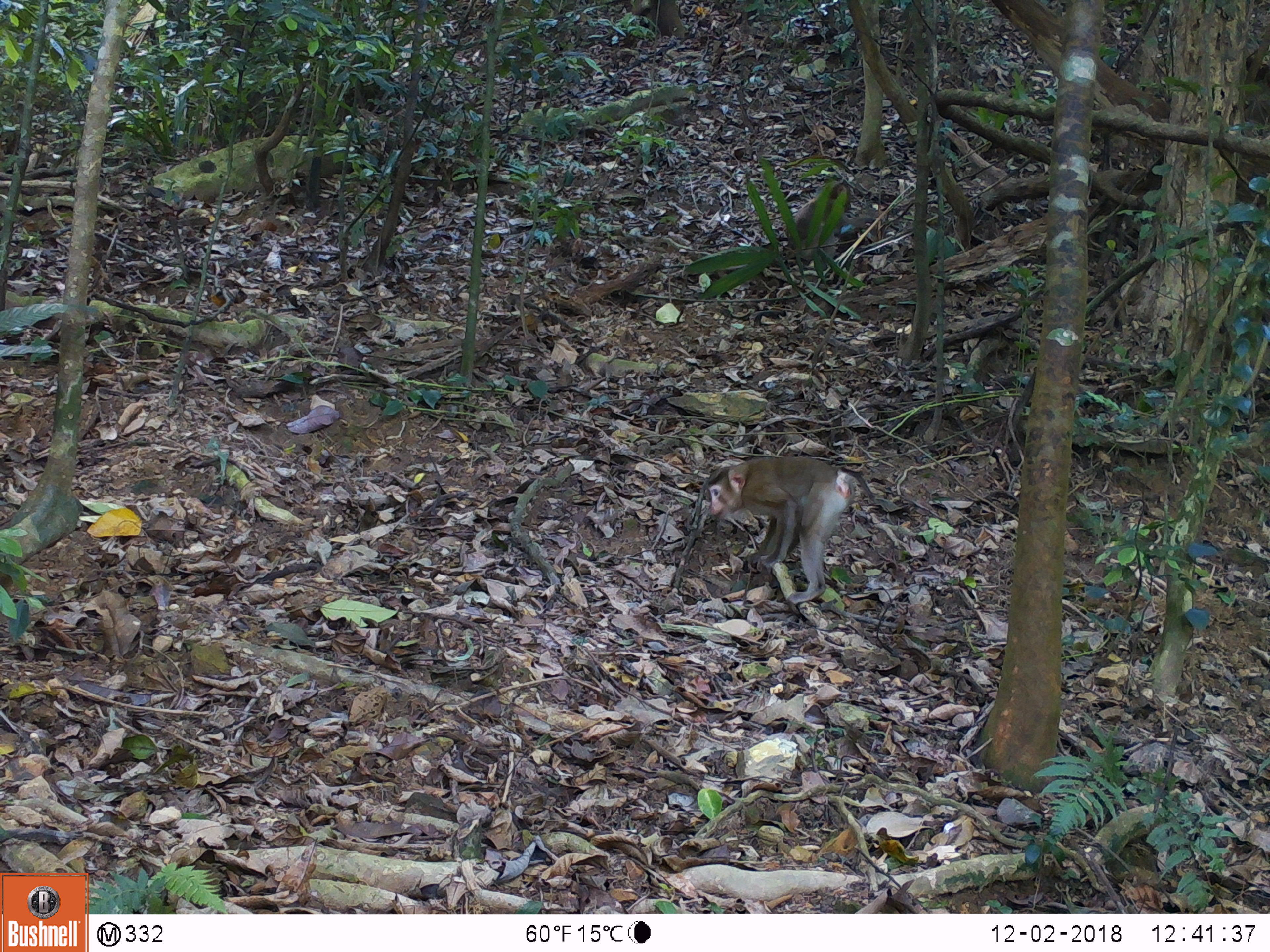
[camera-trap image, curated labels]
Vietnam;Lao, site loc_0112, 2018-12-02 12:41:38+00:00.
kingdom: Animalia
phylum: Chordata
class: Mammalia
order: Primates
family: Cercopithecidae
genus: Macaca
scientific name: Macaca nemestrina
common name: pig-tailed macaque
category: pig tailed macaque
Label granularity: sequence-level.